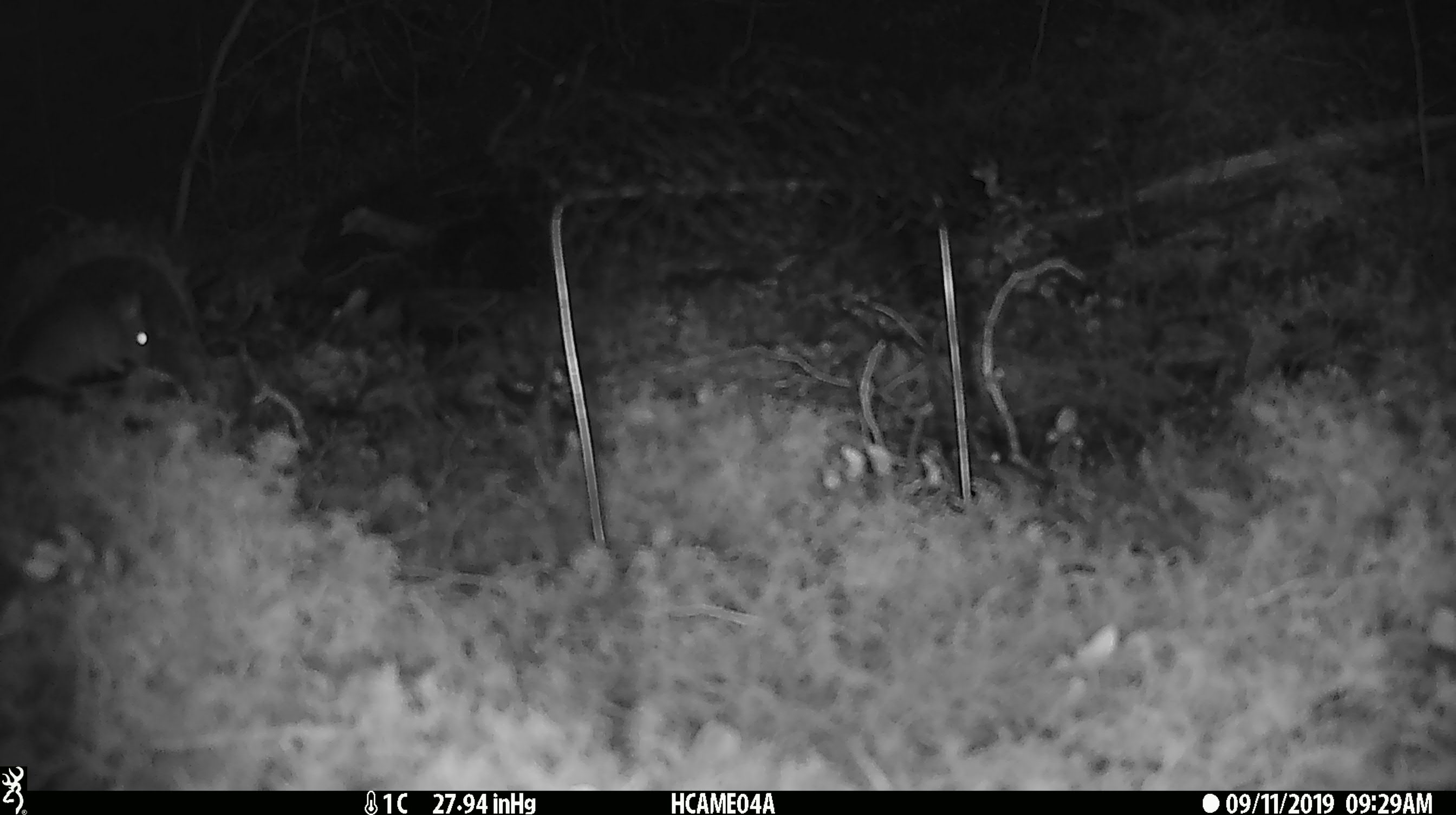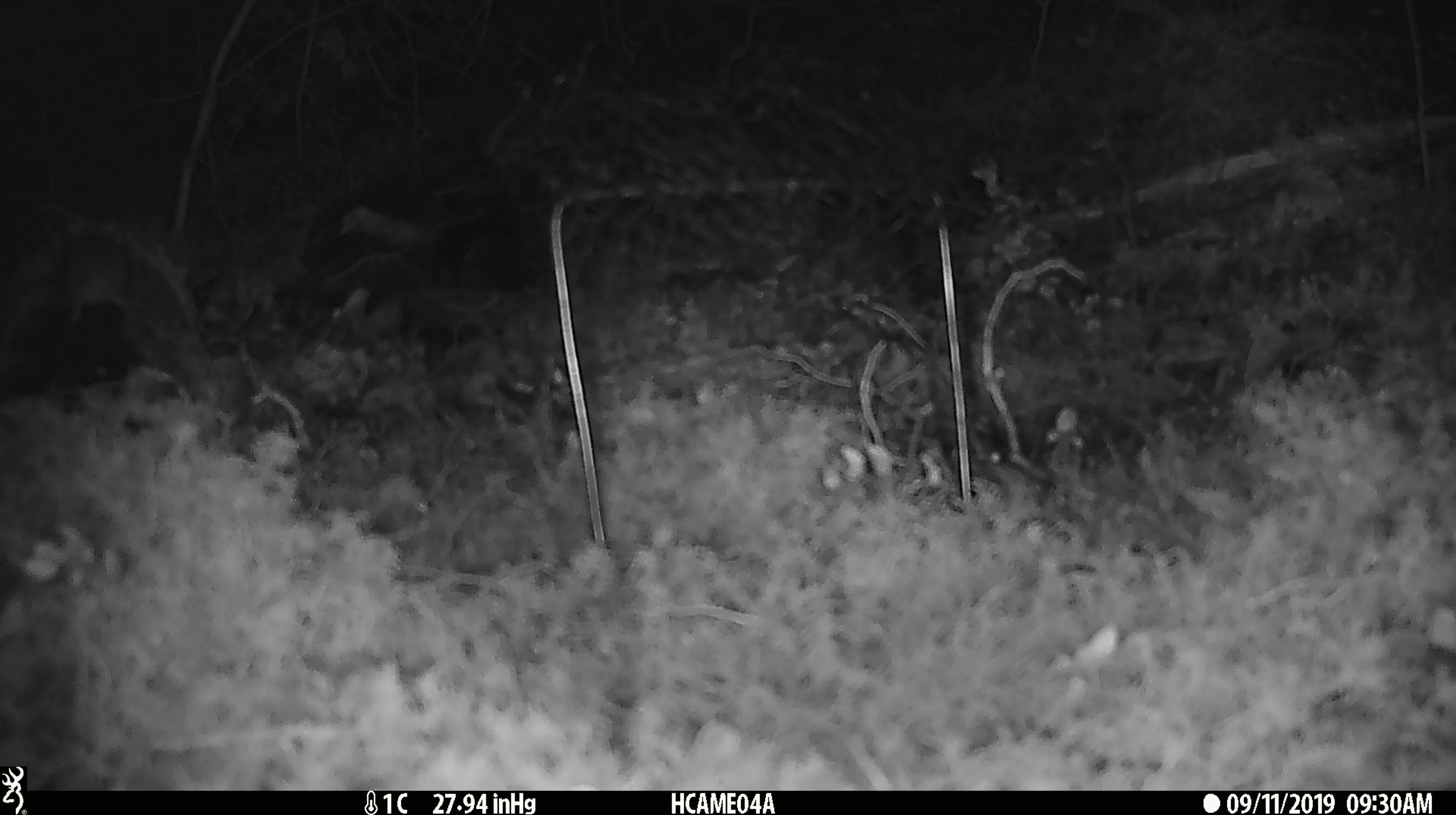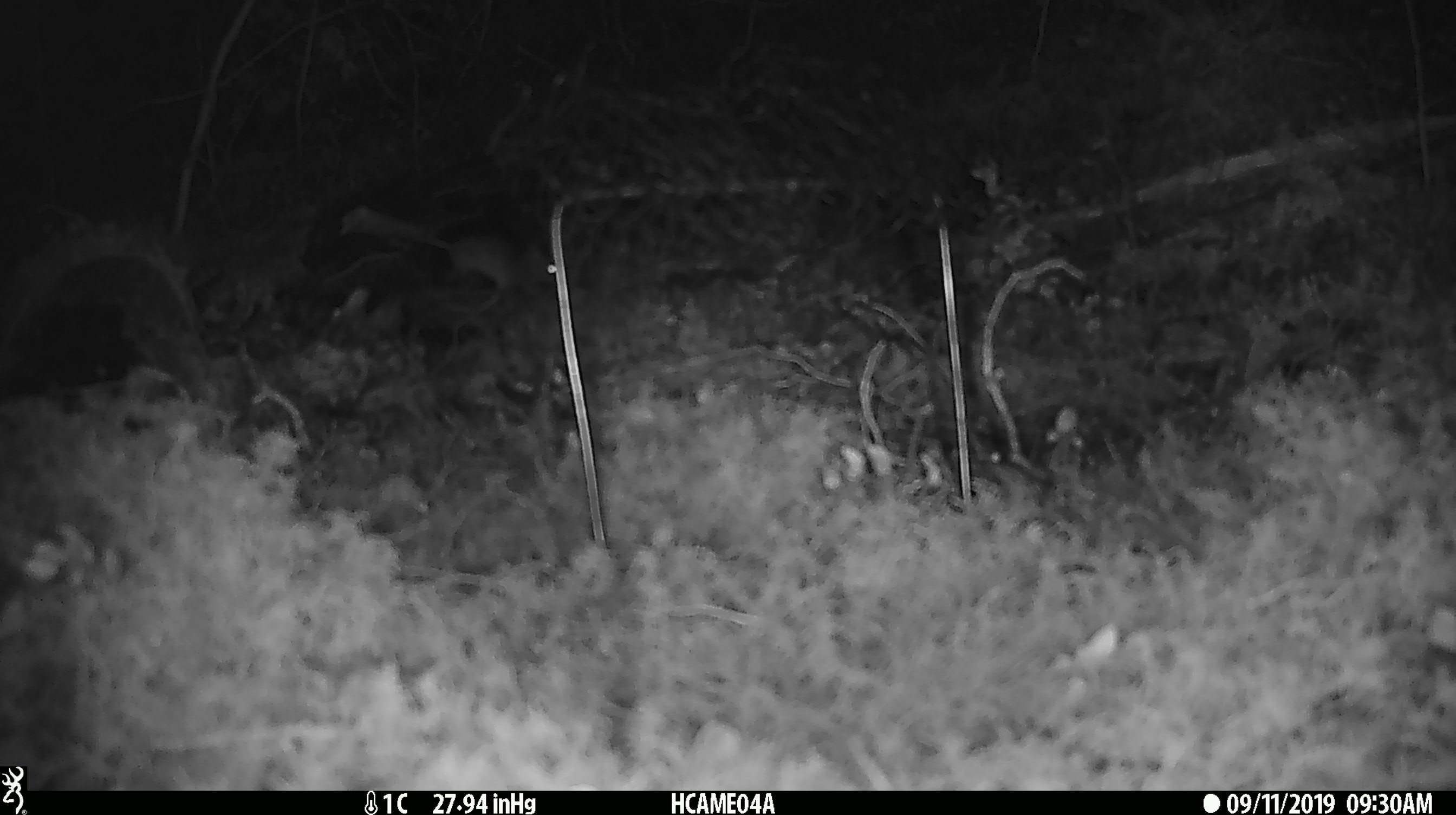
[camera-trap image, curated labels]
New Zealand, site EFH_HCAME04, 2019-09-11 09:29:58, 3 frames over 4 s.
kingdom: Animalia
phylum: Chordata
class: Mammalia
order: Rodentia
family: Muridae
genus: Mus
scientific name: Mus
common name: mouse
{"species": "mouse (Mus)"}